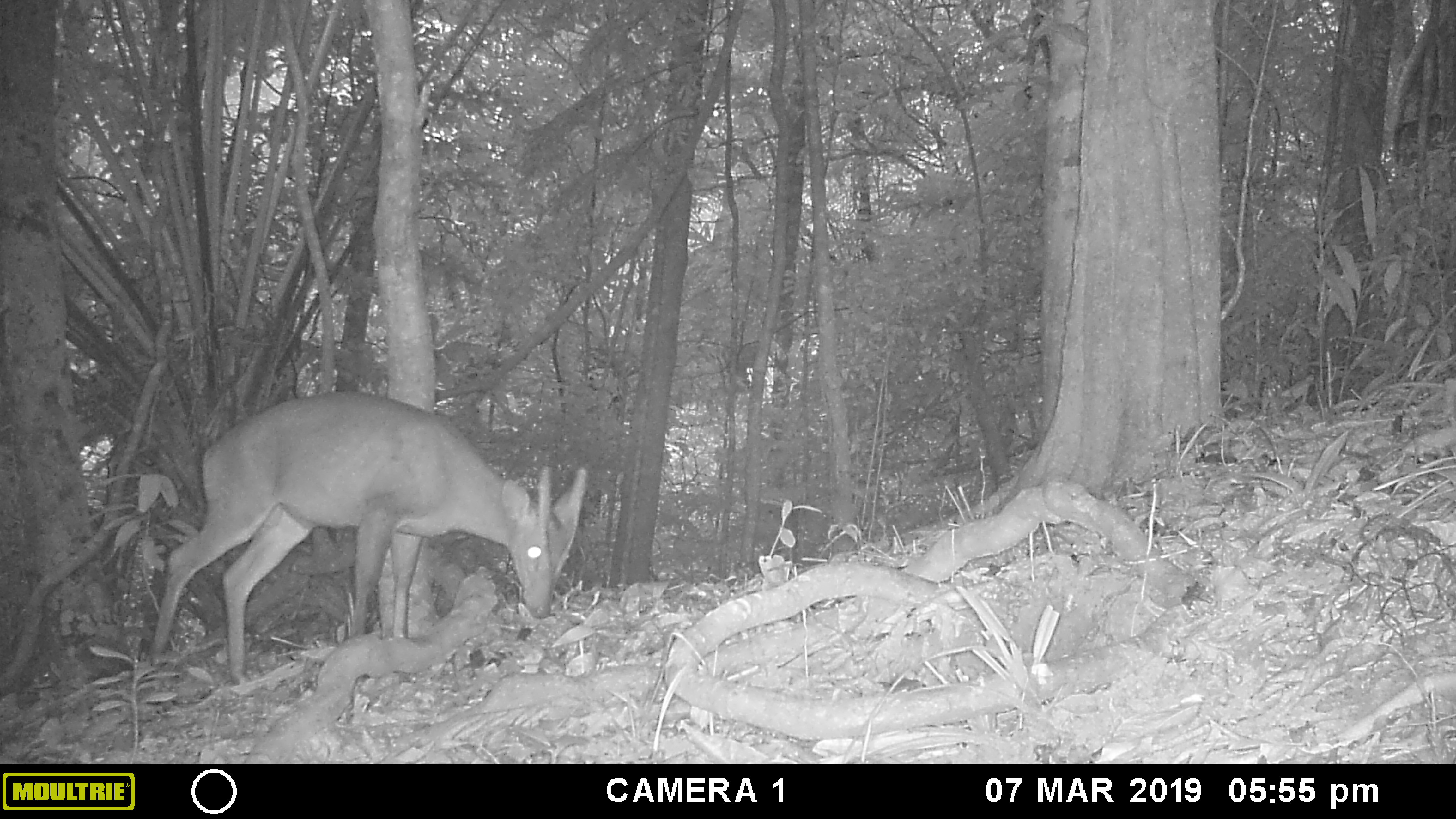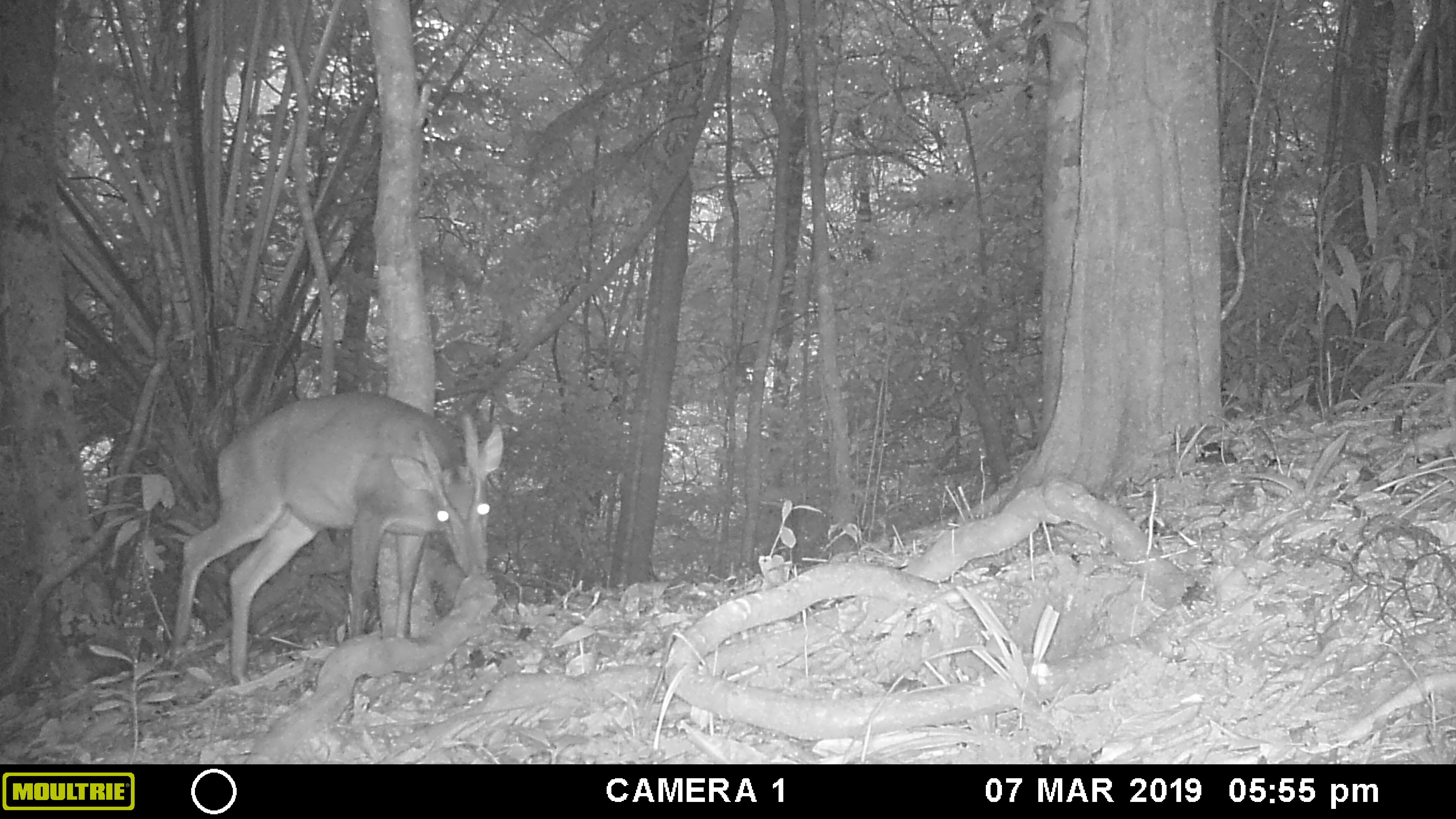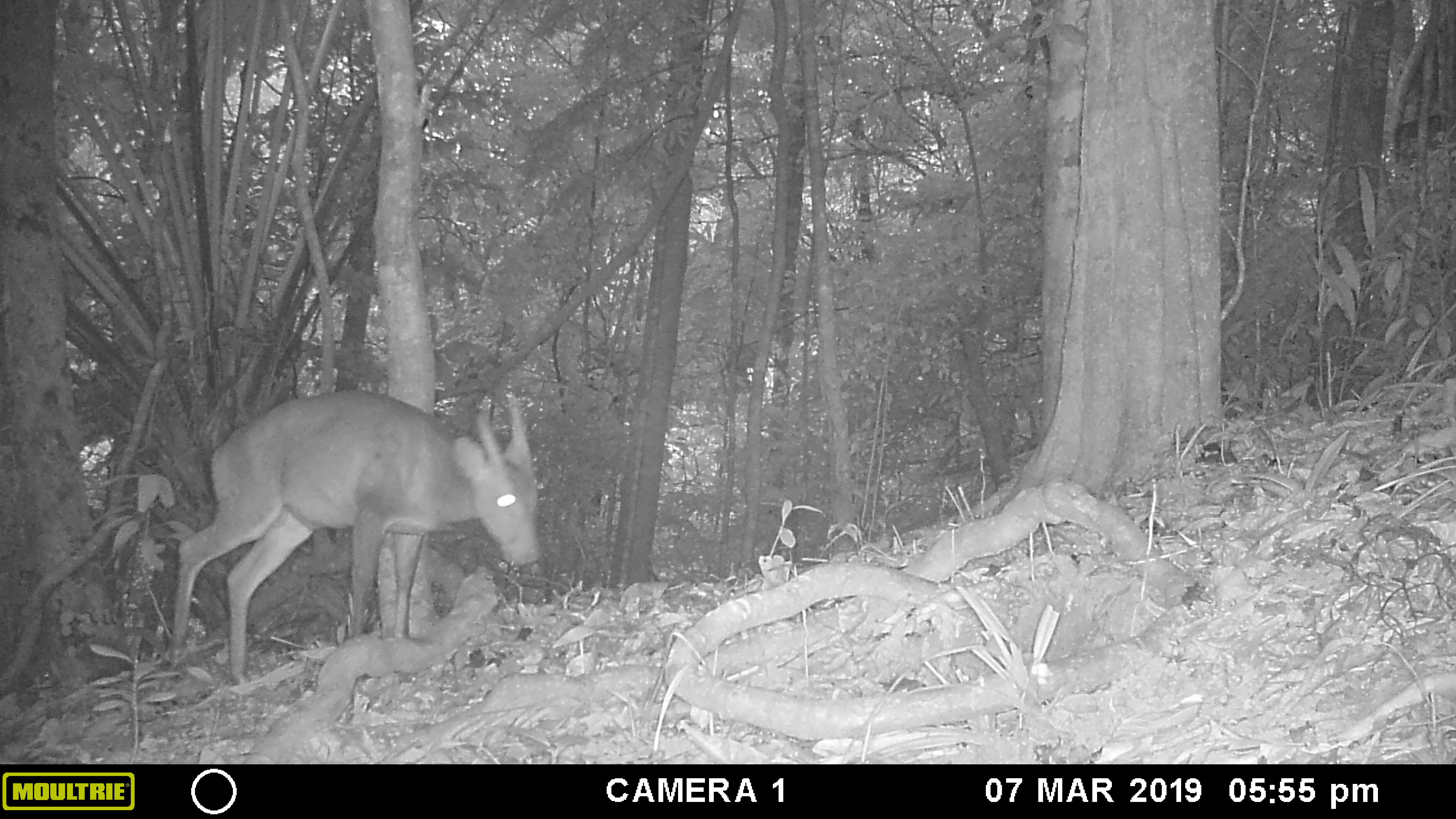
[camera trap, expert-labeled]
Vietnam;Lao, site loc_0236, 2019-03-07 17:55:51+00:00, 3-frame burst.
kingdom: Animalia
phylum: Chordata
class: Mammalia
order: Artiodactyla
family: Cervidae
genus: Muntiacus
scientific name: Muntiacus vuquangensis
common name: large-antlered muntjac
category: large antlered muntjac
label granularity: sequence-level